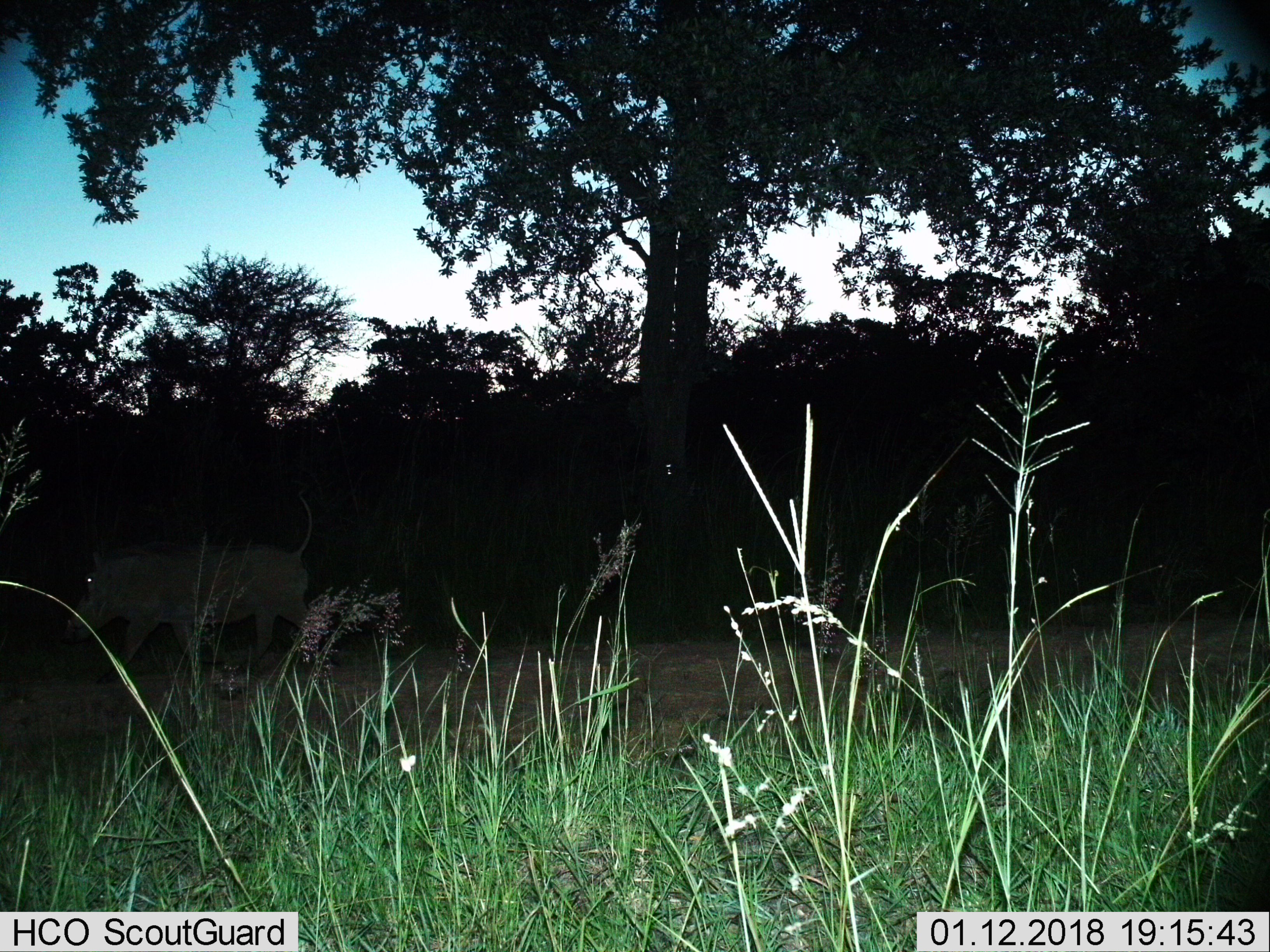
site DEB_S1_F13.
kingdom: Animalia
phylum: Chordata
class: Mammalia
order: Artiodactyla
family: Suidae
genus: Phacochoerus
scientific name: Phacochoerus africanus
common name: warthog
Warthog (Phacochoerus africanus), count 1. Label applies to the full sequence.